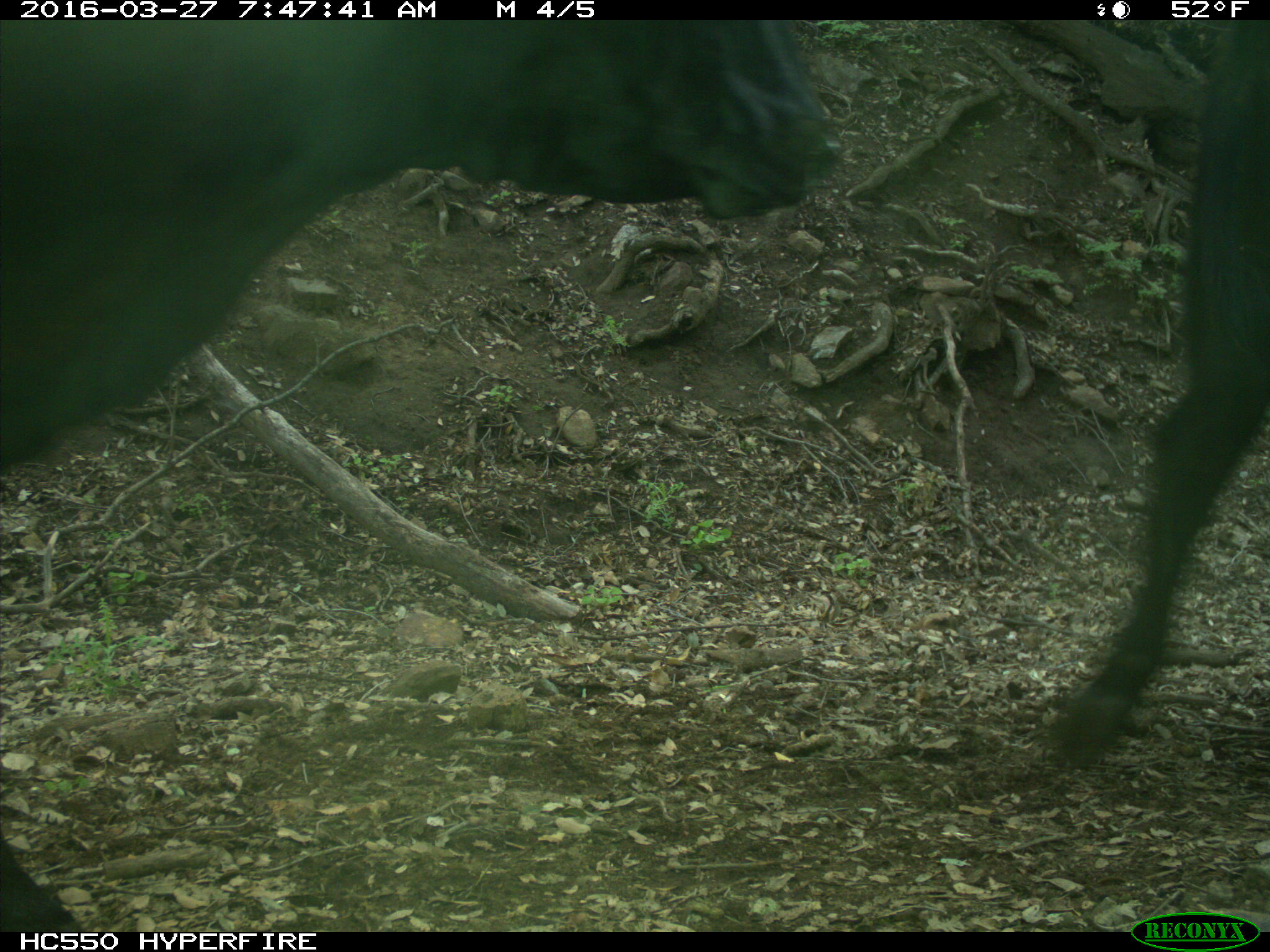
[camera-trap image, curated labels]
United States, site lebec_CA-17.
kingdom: Animalia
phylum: Chordata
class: Mammalia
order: Artiodactyla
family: Bovidae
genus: Bos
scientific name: Bos taurus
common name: domestic cow